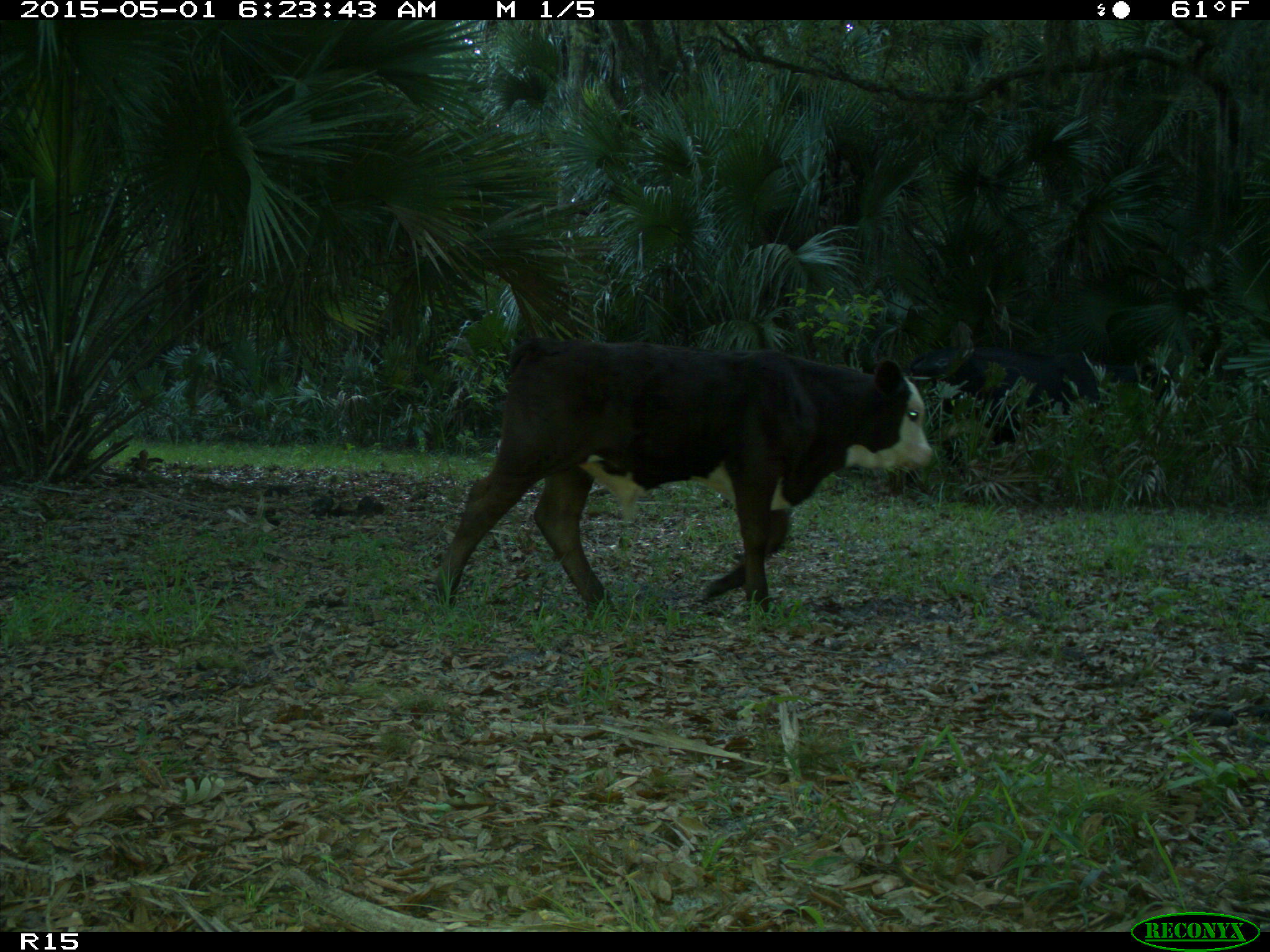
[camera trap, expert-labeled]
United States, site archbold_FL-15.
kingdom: Animalia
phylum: Chordata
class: Mammalia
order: Artiodactyla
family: Bovidae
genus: Bos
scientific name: Bos taurus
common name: domestic cow